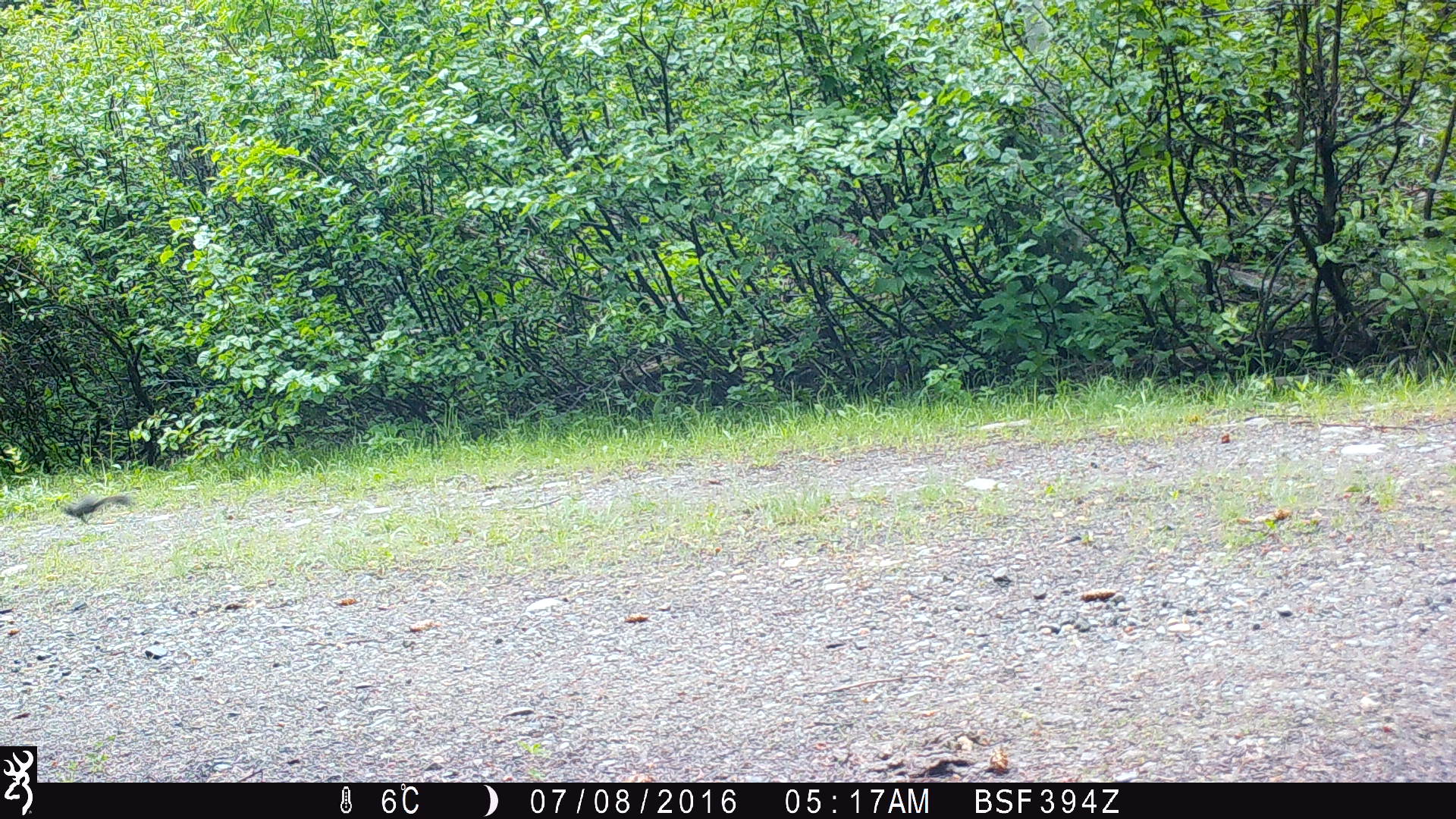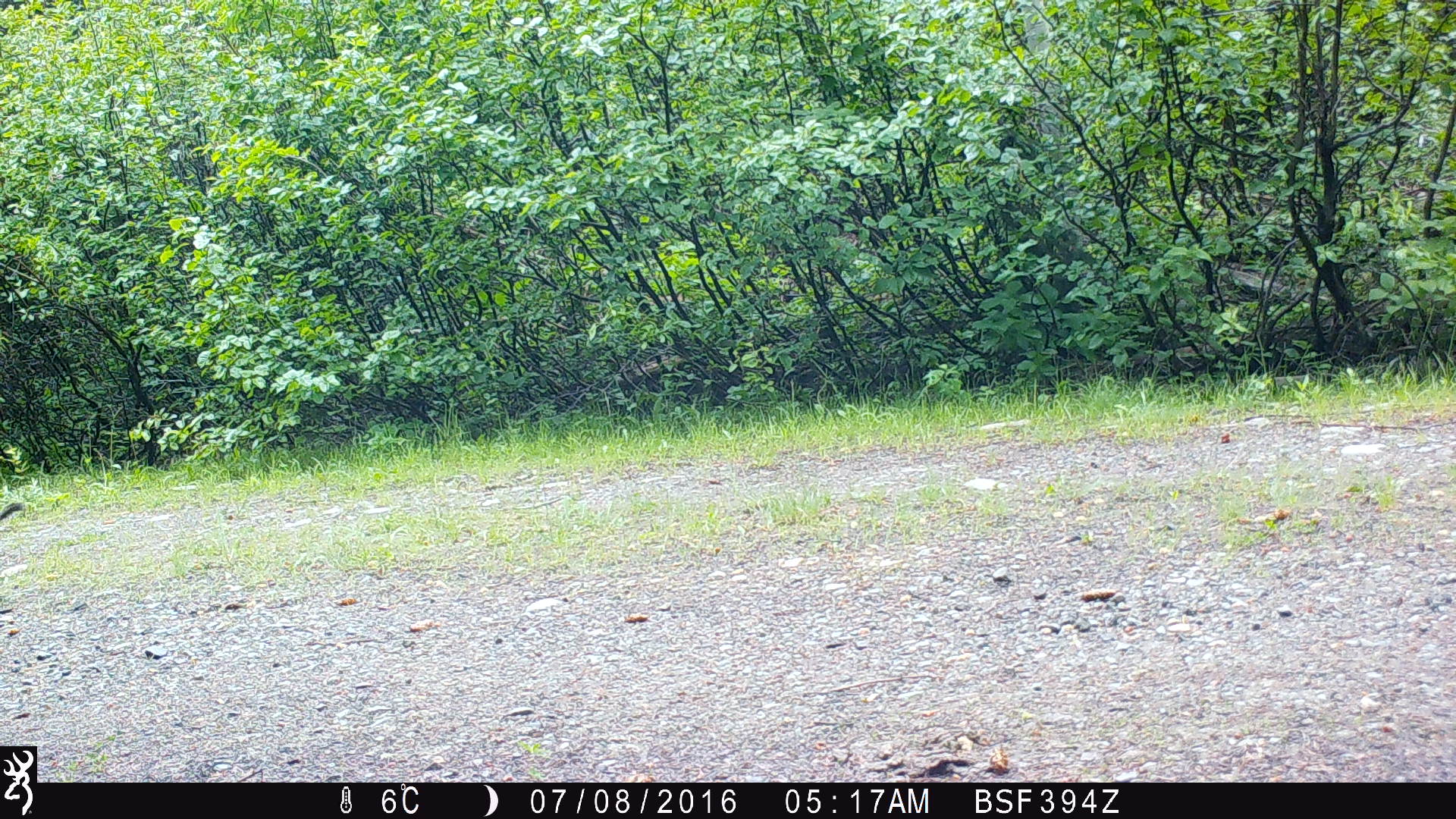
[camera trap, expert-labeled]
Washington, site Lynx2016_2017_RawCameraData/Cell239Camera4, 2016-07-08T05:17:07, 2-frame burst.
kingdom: Animalia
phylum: Chordata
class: Mammalia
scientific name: Mammalia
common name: small mammal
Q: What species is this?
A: Small mammal (Mammalia).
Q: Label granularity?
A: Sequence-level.